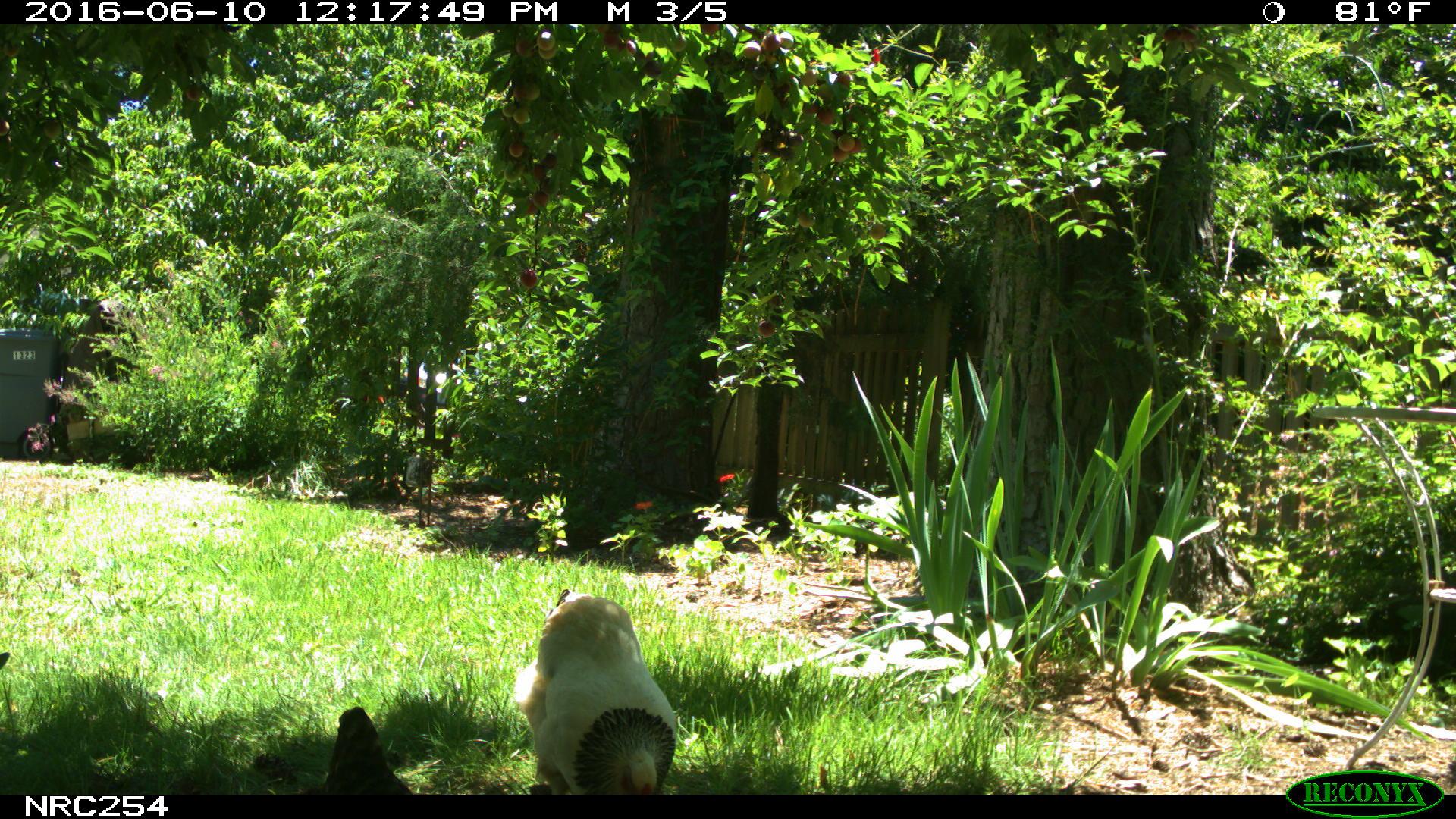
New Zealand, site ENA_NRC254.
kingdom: Animalia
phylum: Chordata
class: Aves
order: Galliformes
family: Phasianidae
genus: Gallus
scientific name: Gallus gallus domesticus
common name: chicken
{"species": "chicken (Gallus gallus domesticus)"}